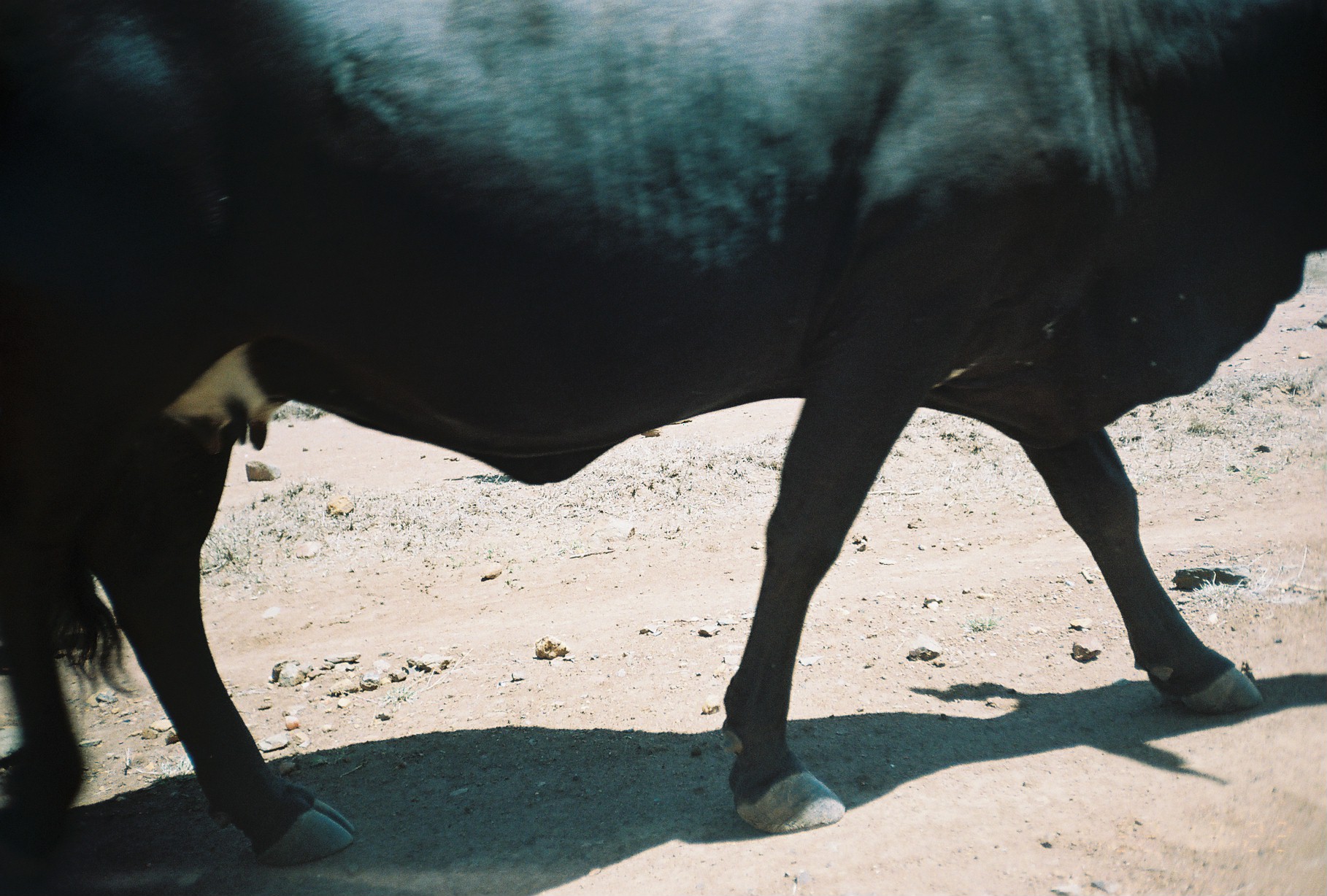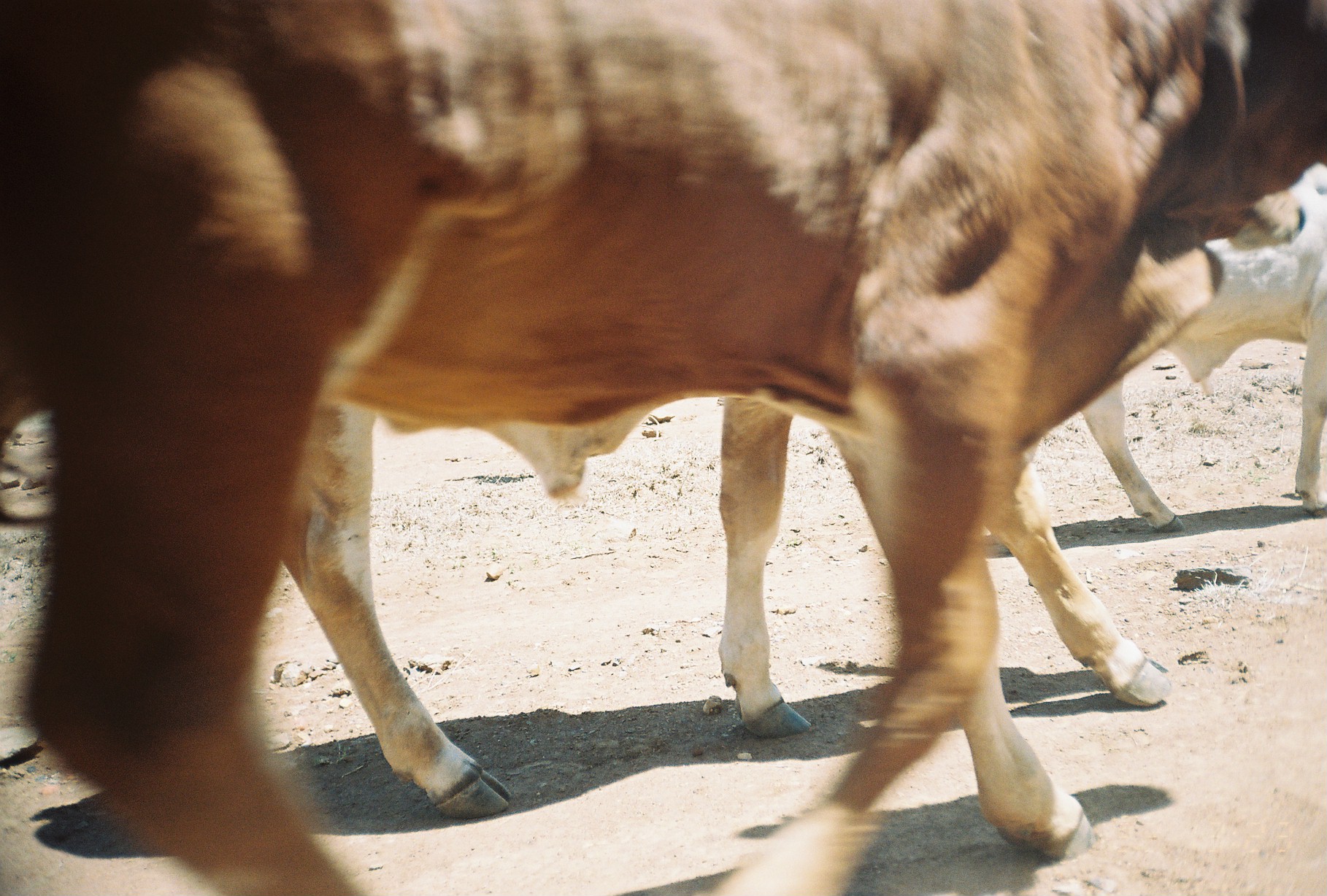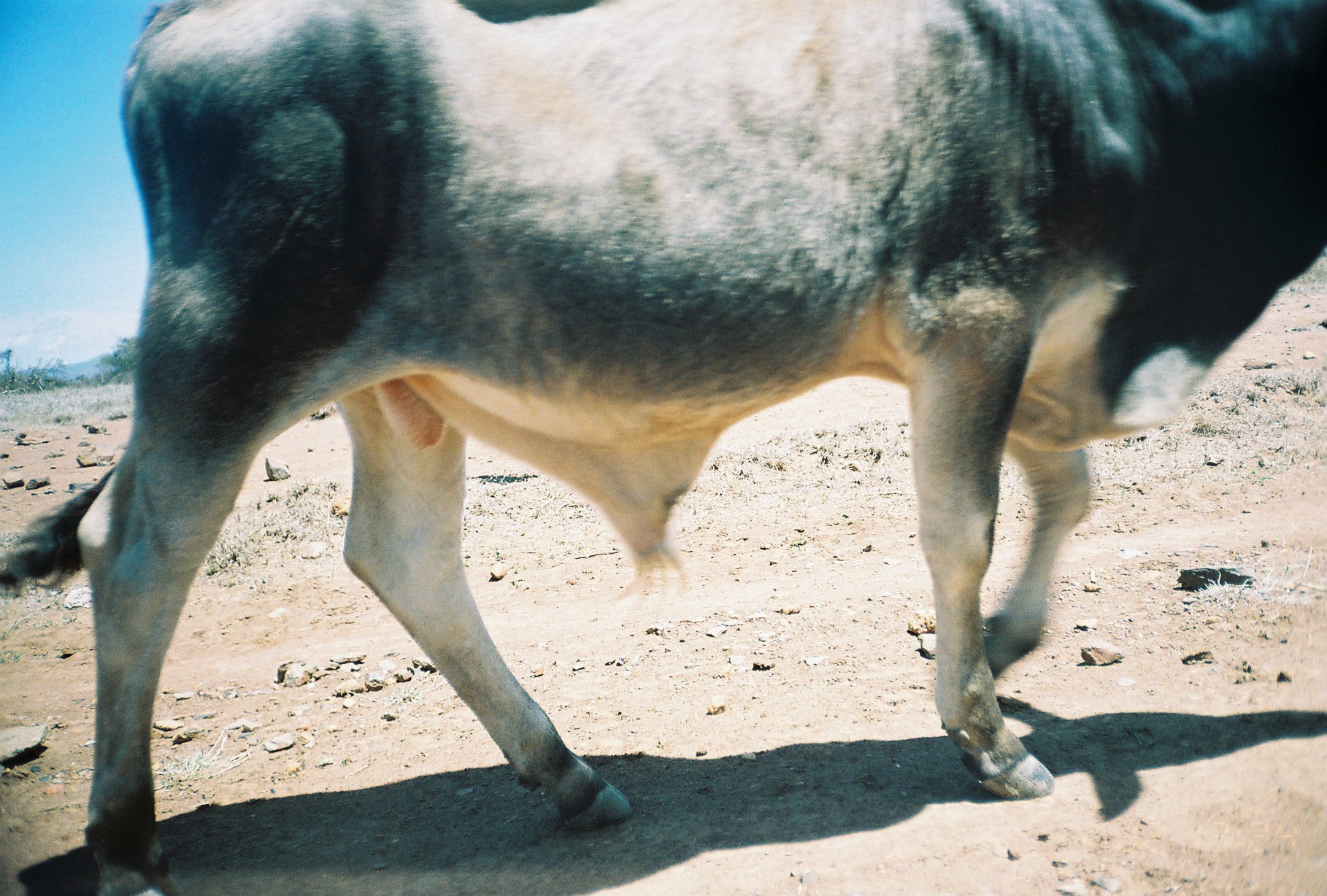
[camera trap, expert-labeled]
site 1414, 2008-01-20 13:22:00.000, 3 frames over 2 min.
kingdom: Animalia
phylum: Chordata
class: Mammalia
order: Artiodactyla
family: Bovidae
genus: Bos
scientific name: Bos taurus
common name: domestic cattle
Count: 1.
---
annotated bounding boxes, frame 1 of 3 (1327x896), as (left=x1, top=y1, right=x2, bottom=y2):
bos taurus: (left=0, top=1, right=1327, bottom=894)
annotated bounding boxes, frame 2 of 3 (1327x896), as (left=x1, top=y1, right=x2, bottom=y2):
bos taurus: (left=1, top=0, right=1324, bottom=883); (left=280, top=383, right=1175, bottom=821); (left=918, top=157, right=1323, bottom=529)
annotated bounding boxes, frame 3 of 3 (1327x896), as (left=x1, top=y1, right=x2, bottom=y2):
bos taurus: (left=0, top=2, right=1326, bottom=896)